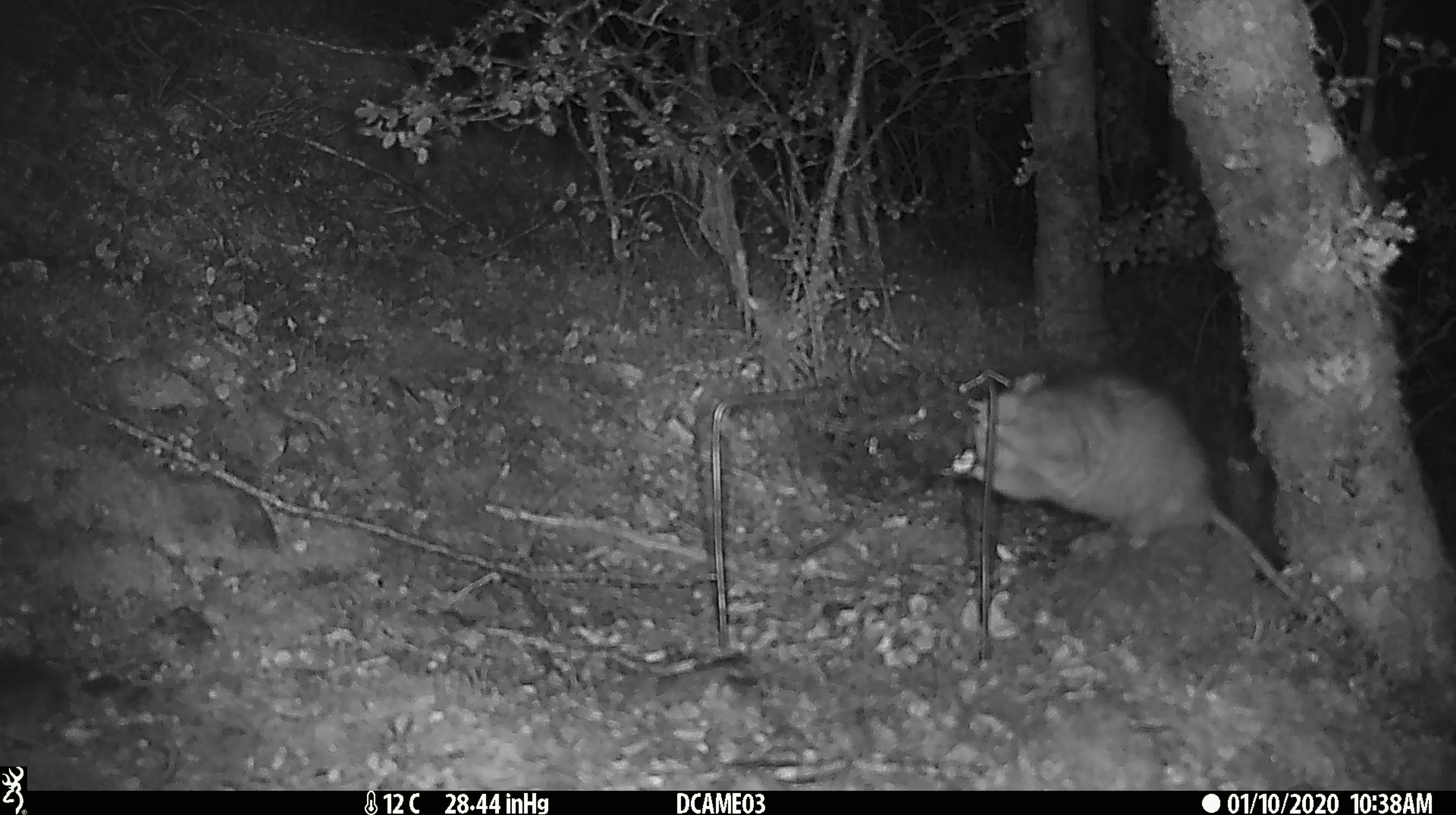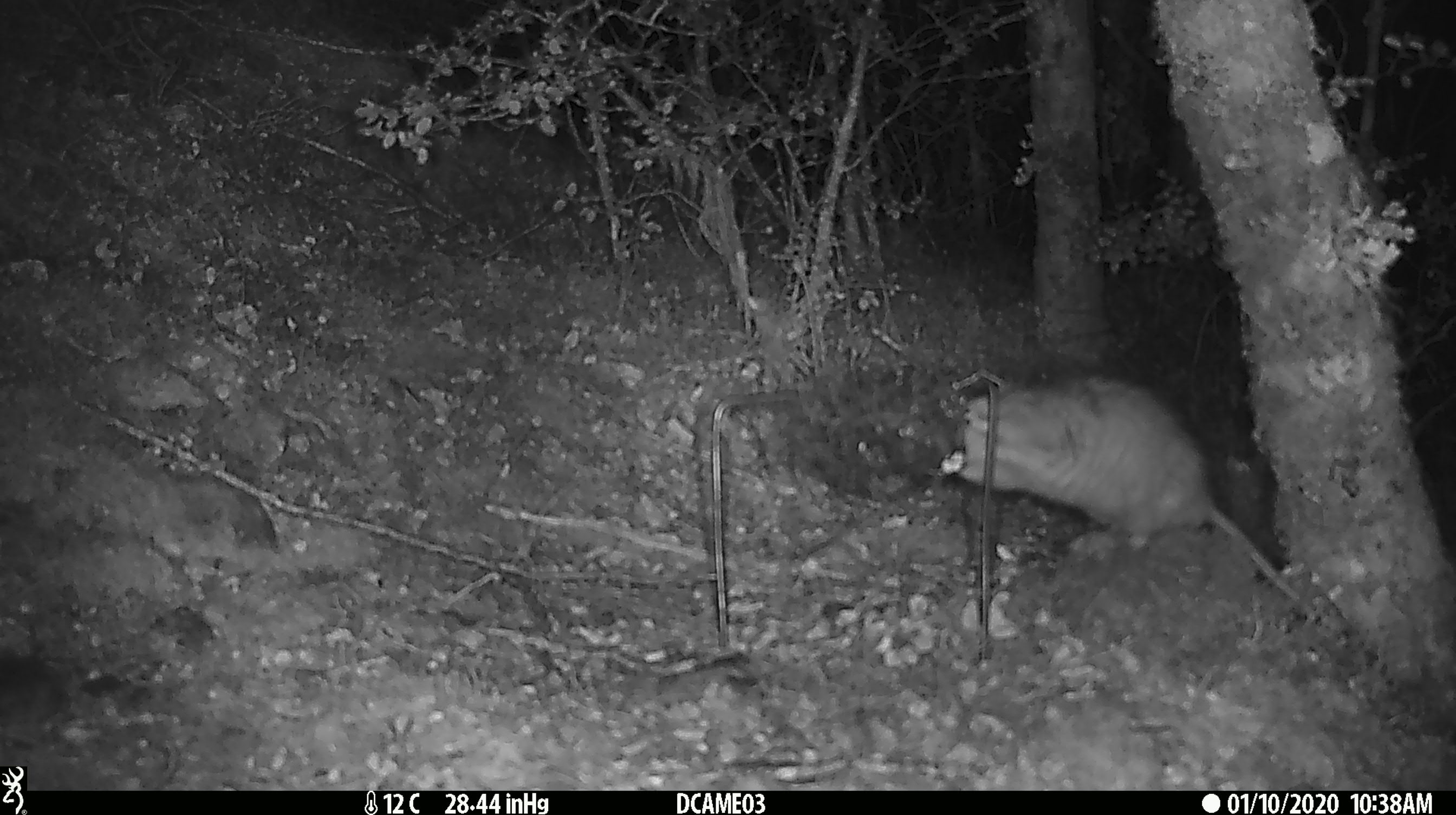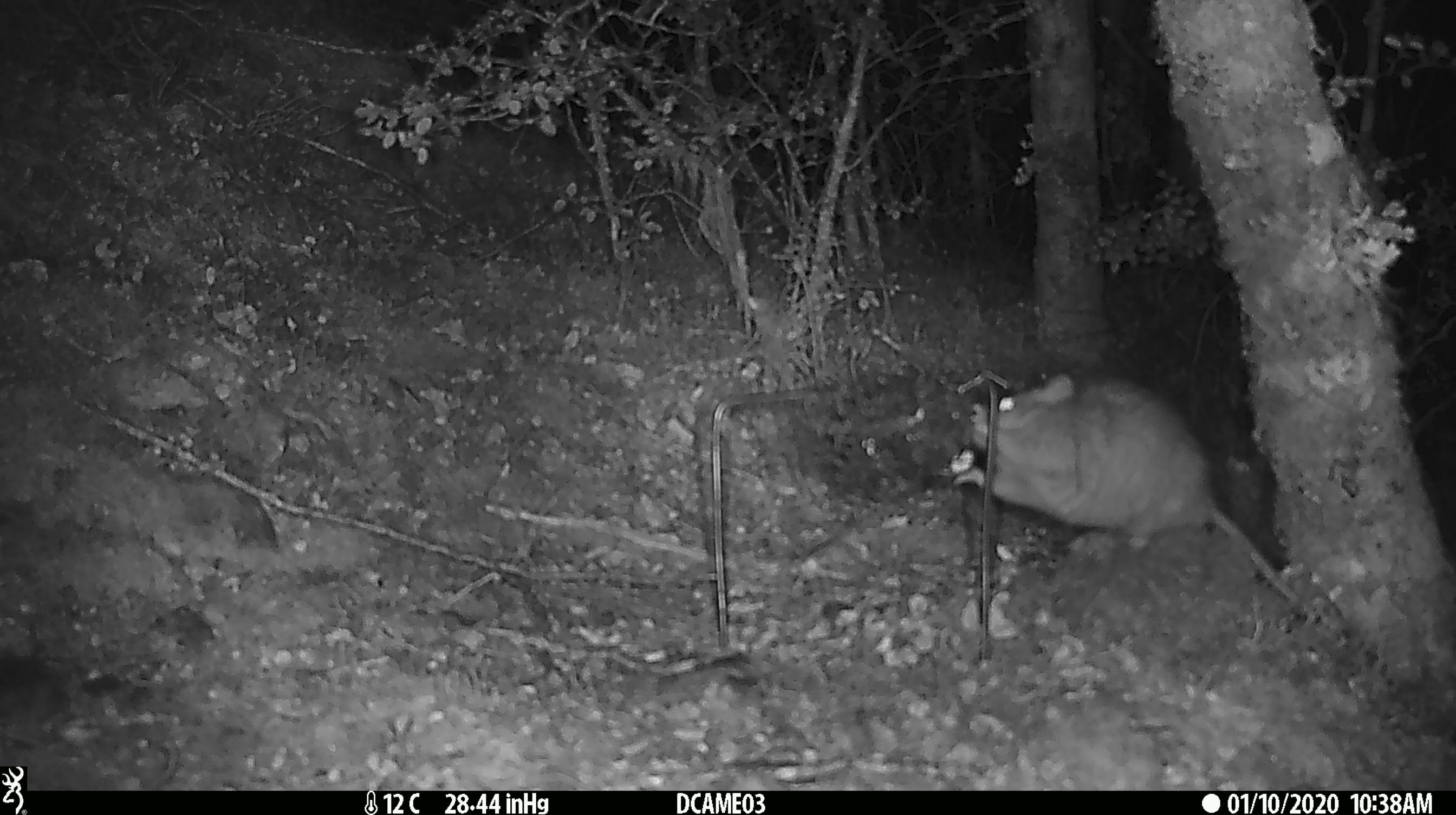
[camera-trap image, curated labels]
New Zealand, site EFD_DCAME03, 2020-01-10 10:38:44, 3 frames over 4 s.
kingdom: Animalia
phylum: Chordata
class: Mammalia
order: Rodentia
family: Muridae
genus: Rattus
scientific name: Rattus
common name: rat